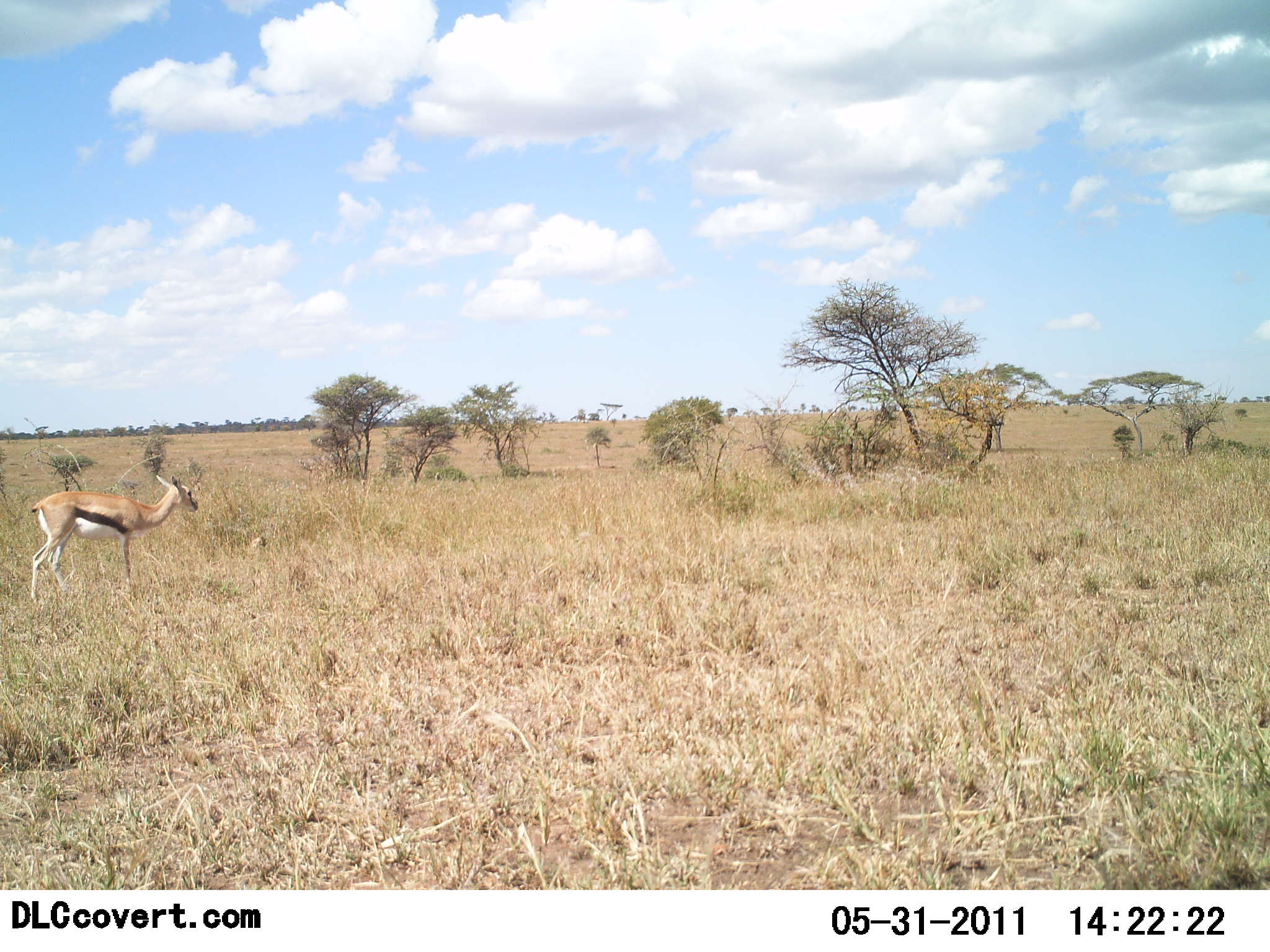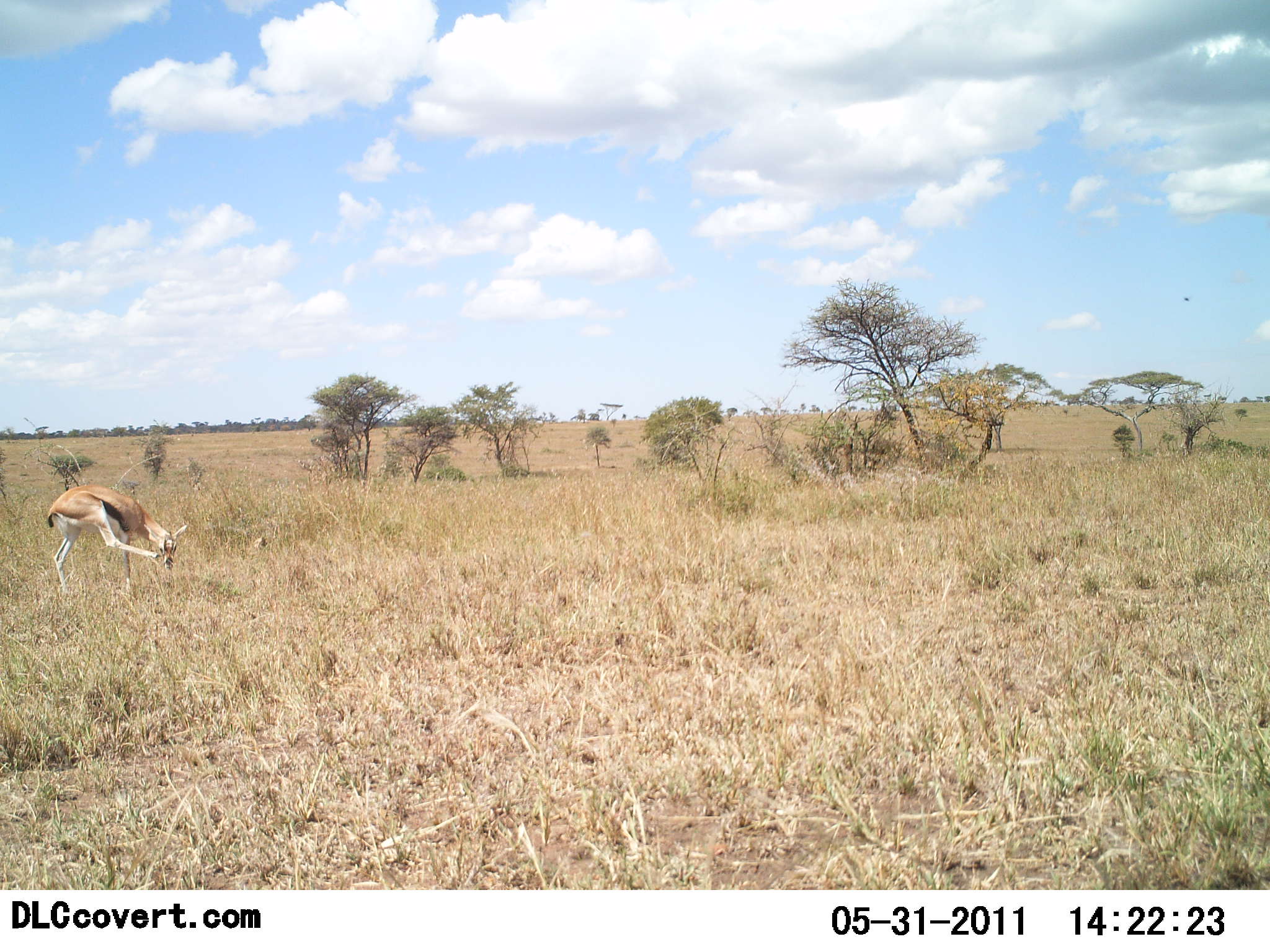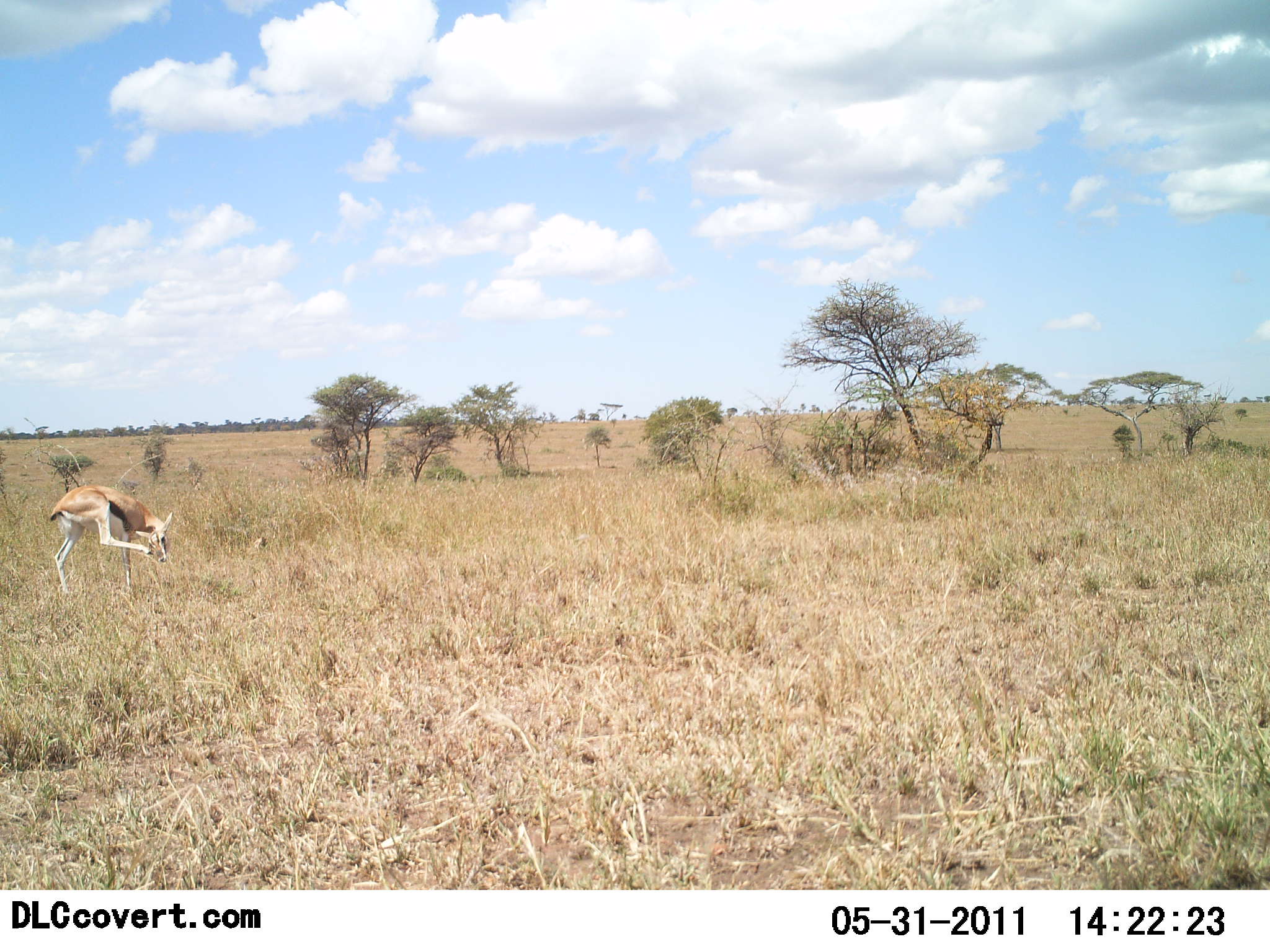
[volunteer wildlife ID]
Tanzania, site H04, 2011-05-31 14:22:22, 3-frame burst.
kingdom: Animalia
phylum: Chordata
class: Mammalia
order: Artiodactyla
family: Bovidae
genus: Eudorcas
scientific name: Eudorcas thomsonii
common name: thomson's gazelle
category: gazellethomsons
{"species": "gazellethomsons (thomson's gazelle) (Eudorcas thomsonii)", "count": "1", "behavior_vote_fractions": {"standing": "92%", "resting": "0%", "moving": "17%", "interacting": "0%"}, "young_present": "0%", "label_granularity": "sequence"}